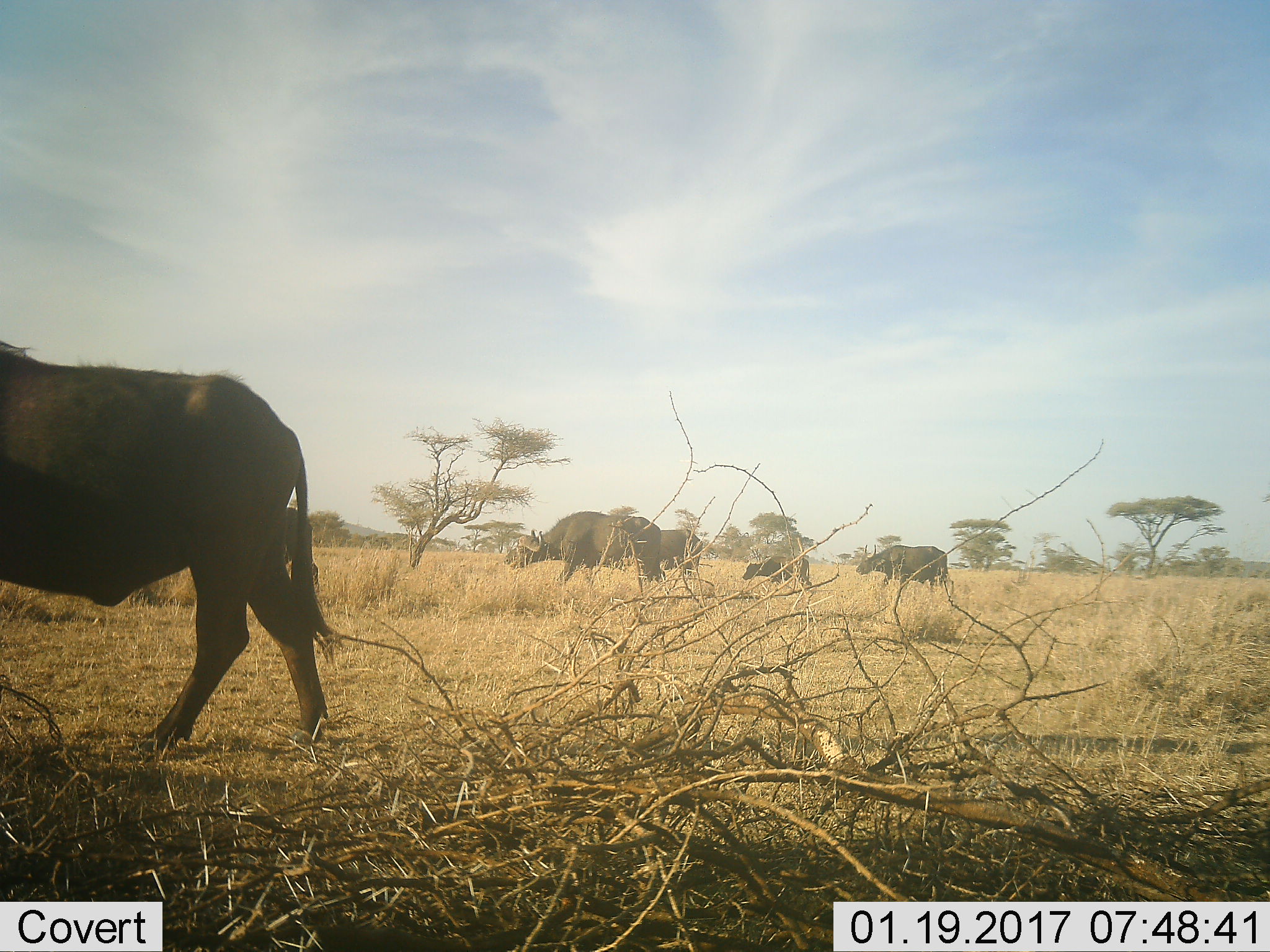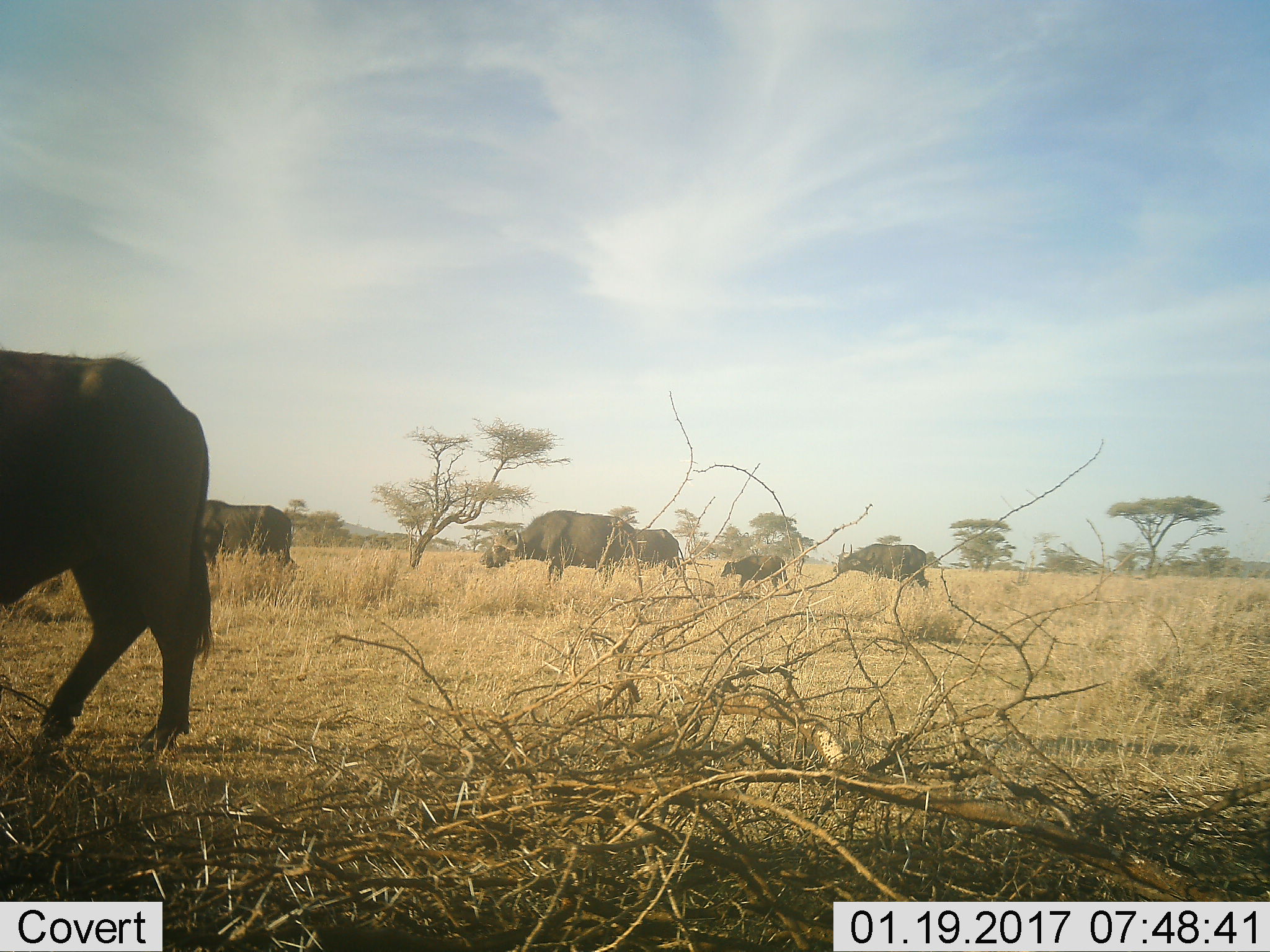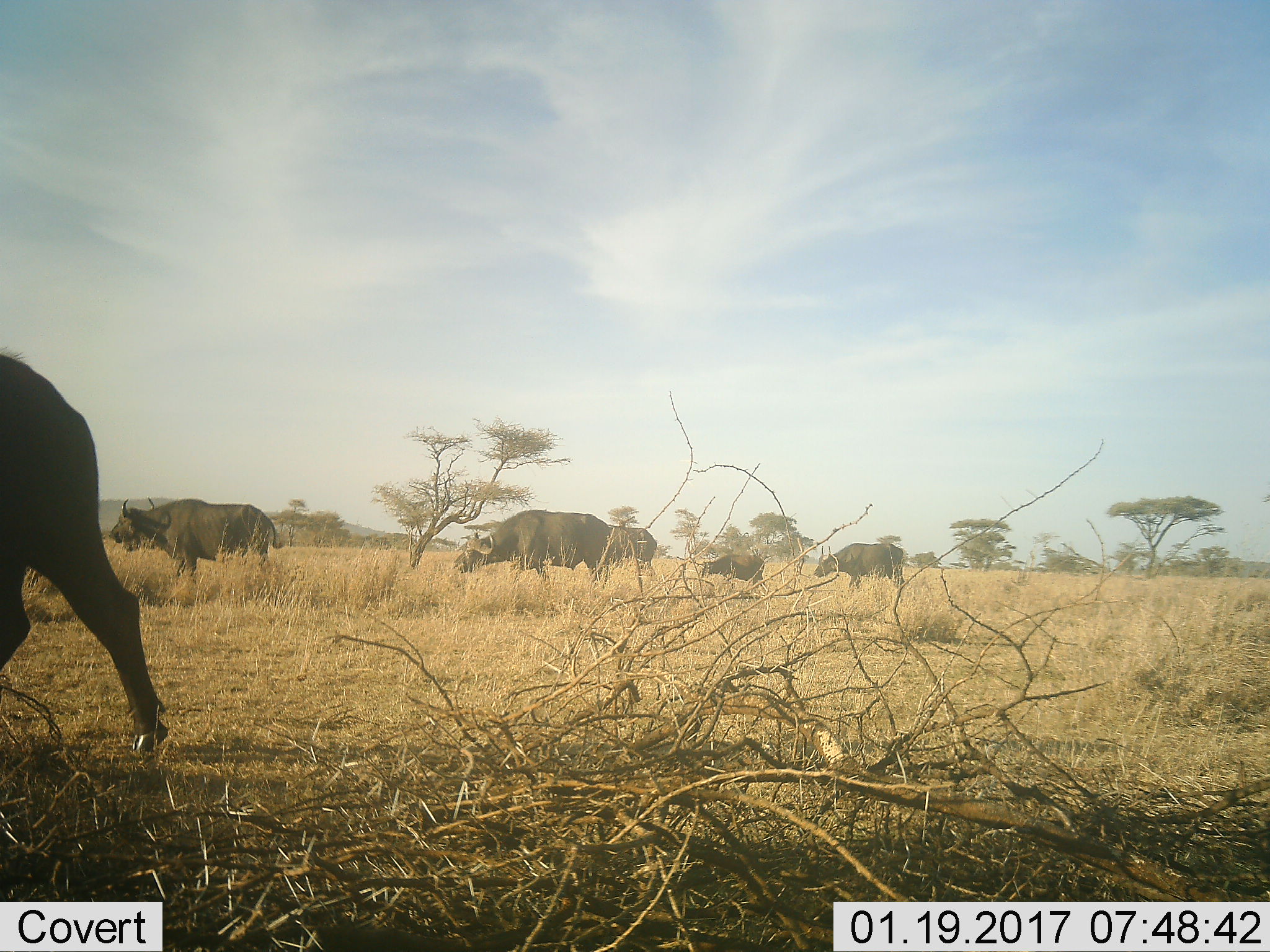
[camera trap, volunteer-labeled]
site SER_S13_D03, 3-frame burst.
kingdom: Animalia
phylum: Chordata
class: Mammalia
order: Artiodactyla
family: Bovidae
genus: Syncerus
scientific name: Syncerus caffer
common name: african buffalo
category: buffalo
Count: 6.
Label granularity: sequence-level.